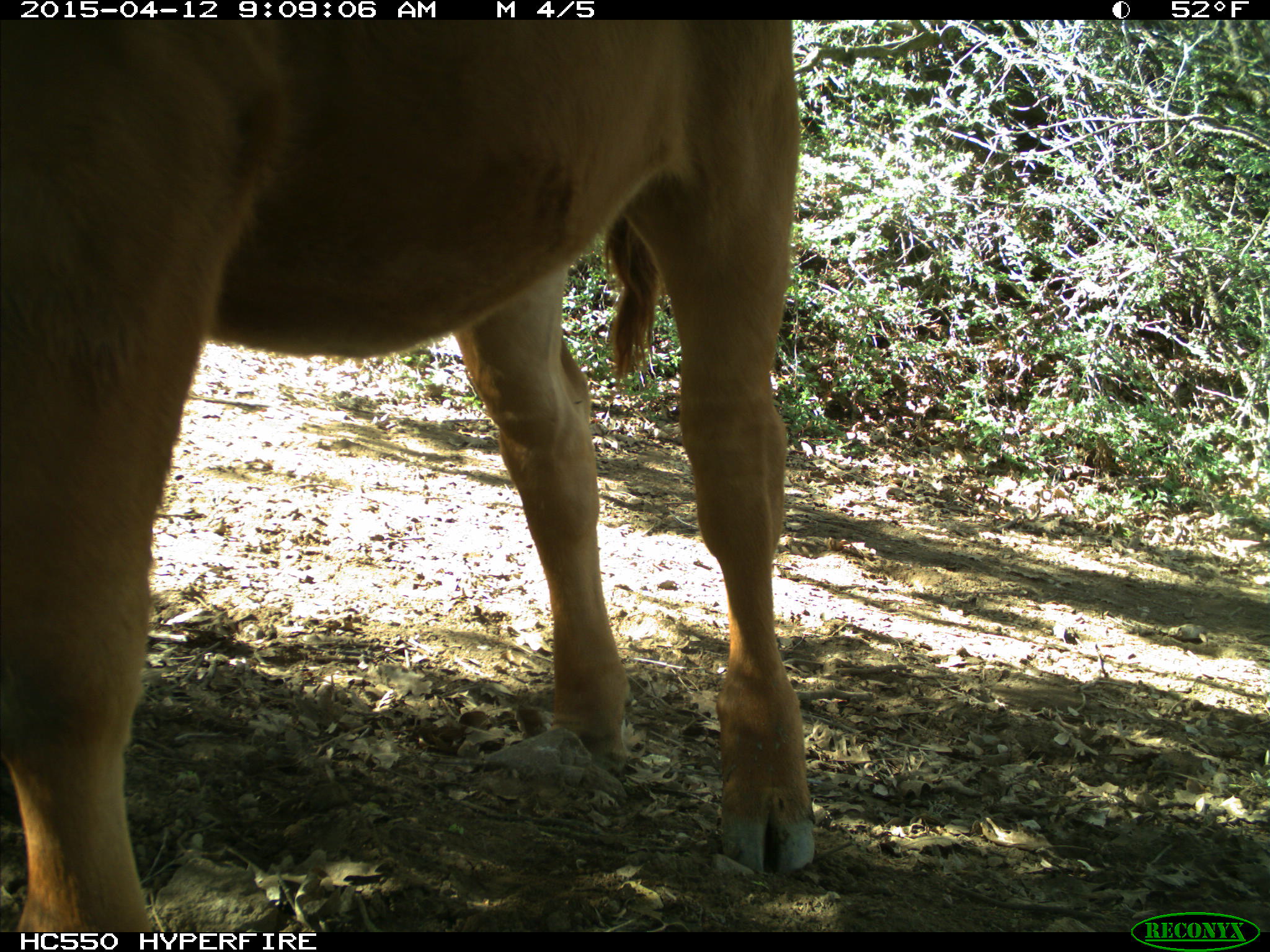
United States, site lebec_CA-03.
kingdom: Animalia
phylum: Chordata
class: Mammalia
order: Artiodactyla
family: Bovidae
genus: Bos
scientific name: Bos taurus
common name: domestic cow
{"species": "Bos taurus (domestic cow)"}